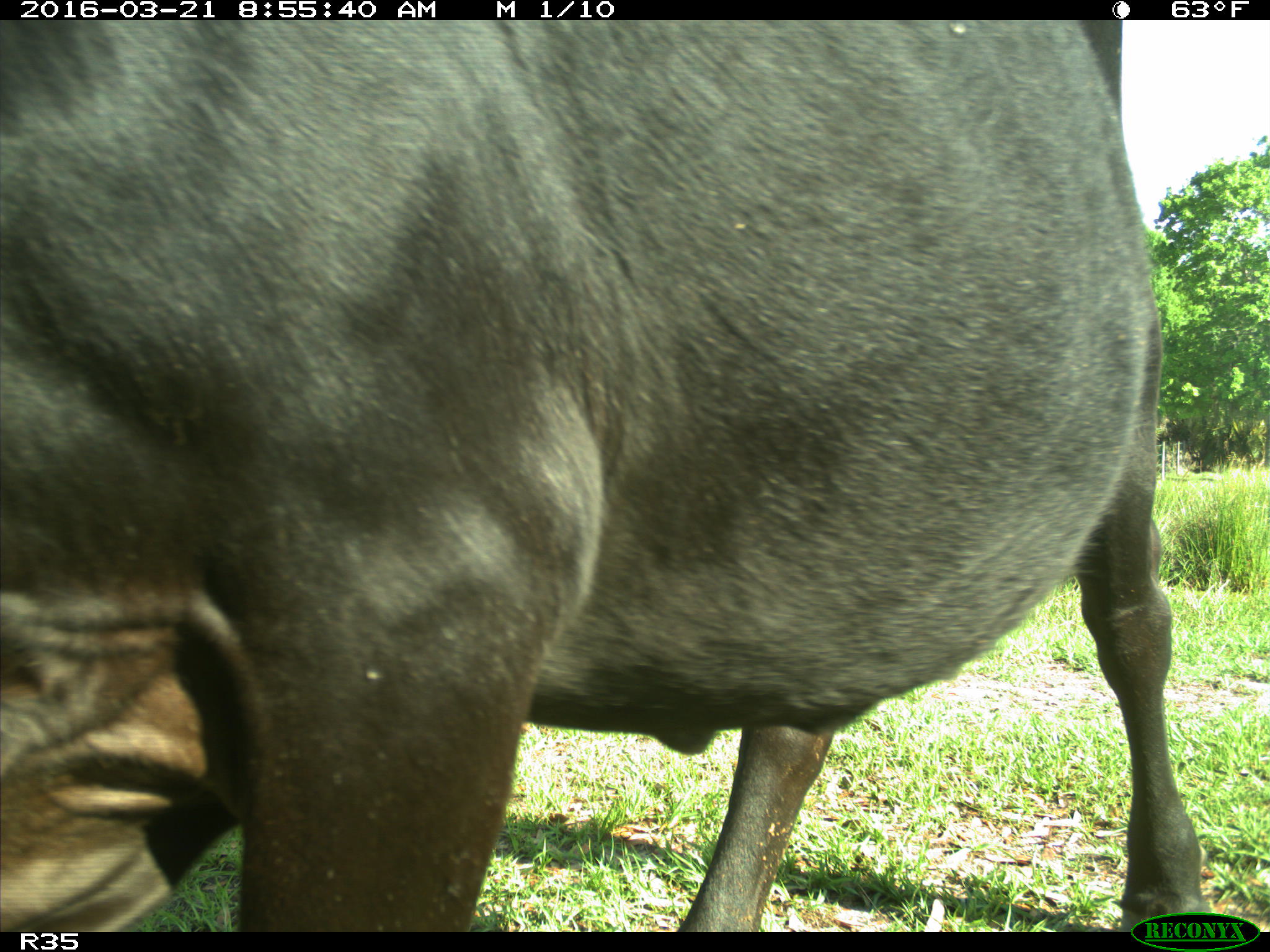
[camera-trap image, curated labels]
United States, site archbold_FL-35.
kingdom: Animalia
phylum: Chordata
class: Mammalia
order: Artiodactyla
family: Bovidae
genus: Bos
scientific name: Bos taurus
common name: domestic cow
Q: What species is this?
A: Bos taurus (domestic cow).